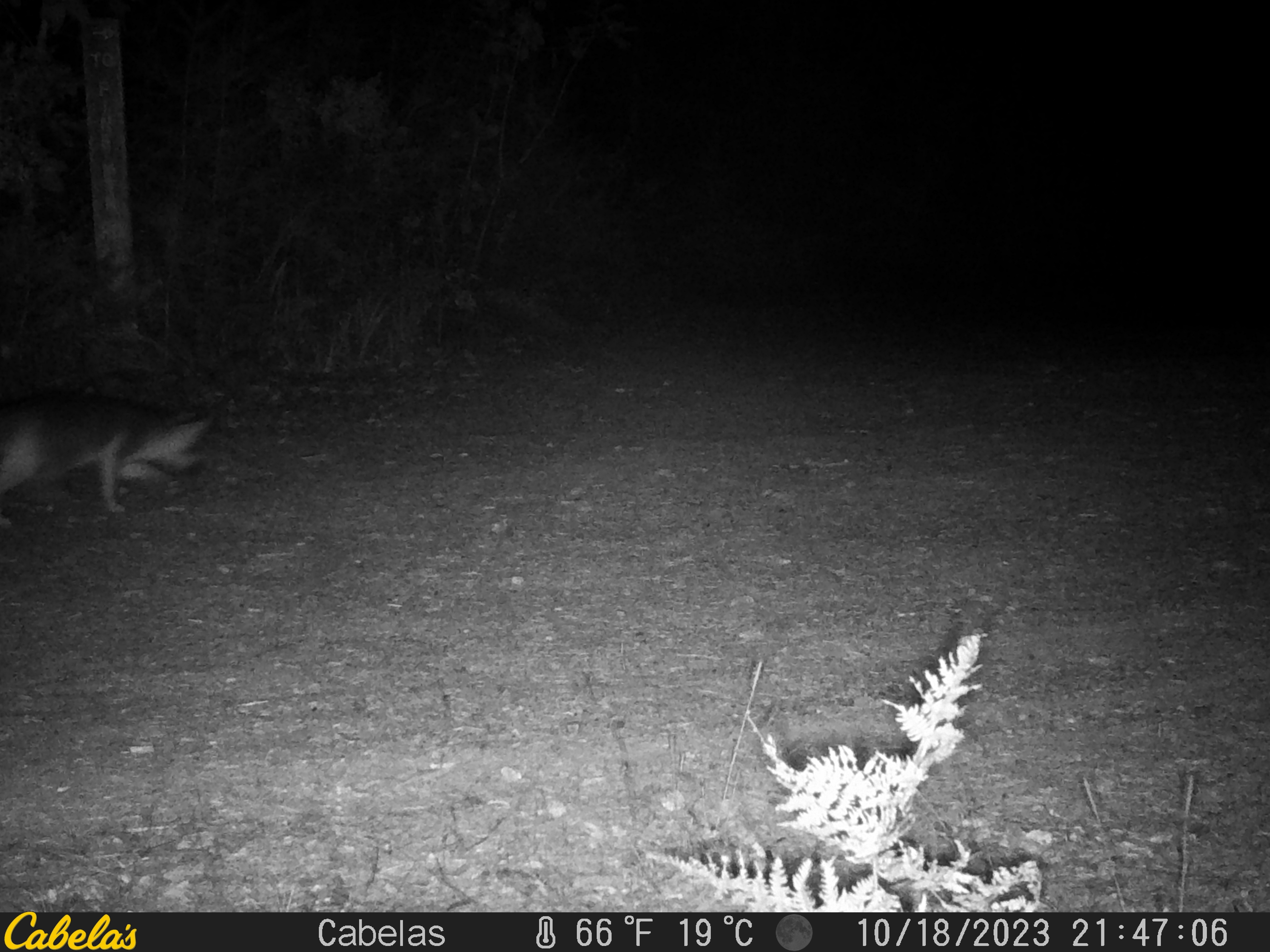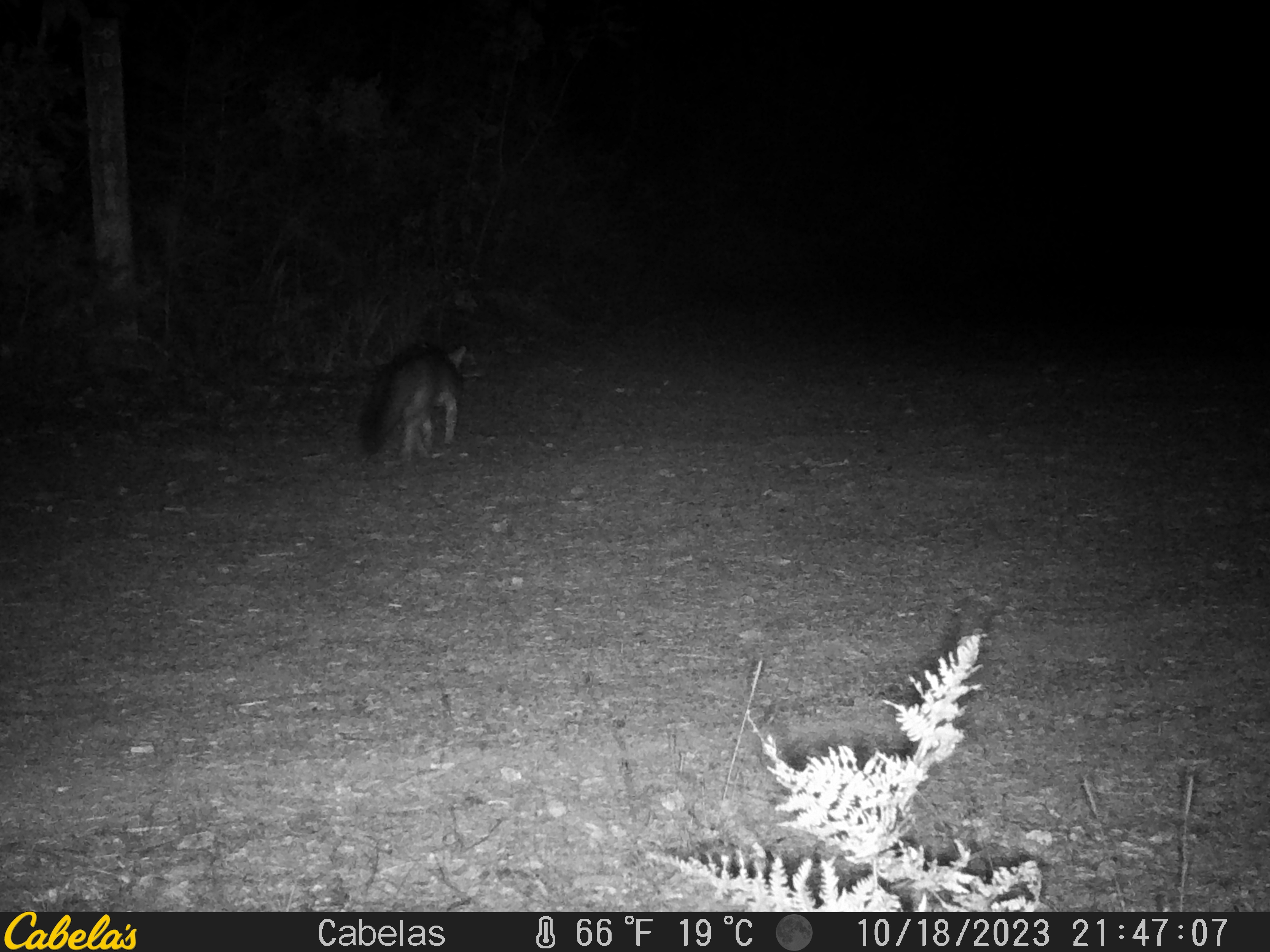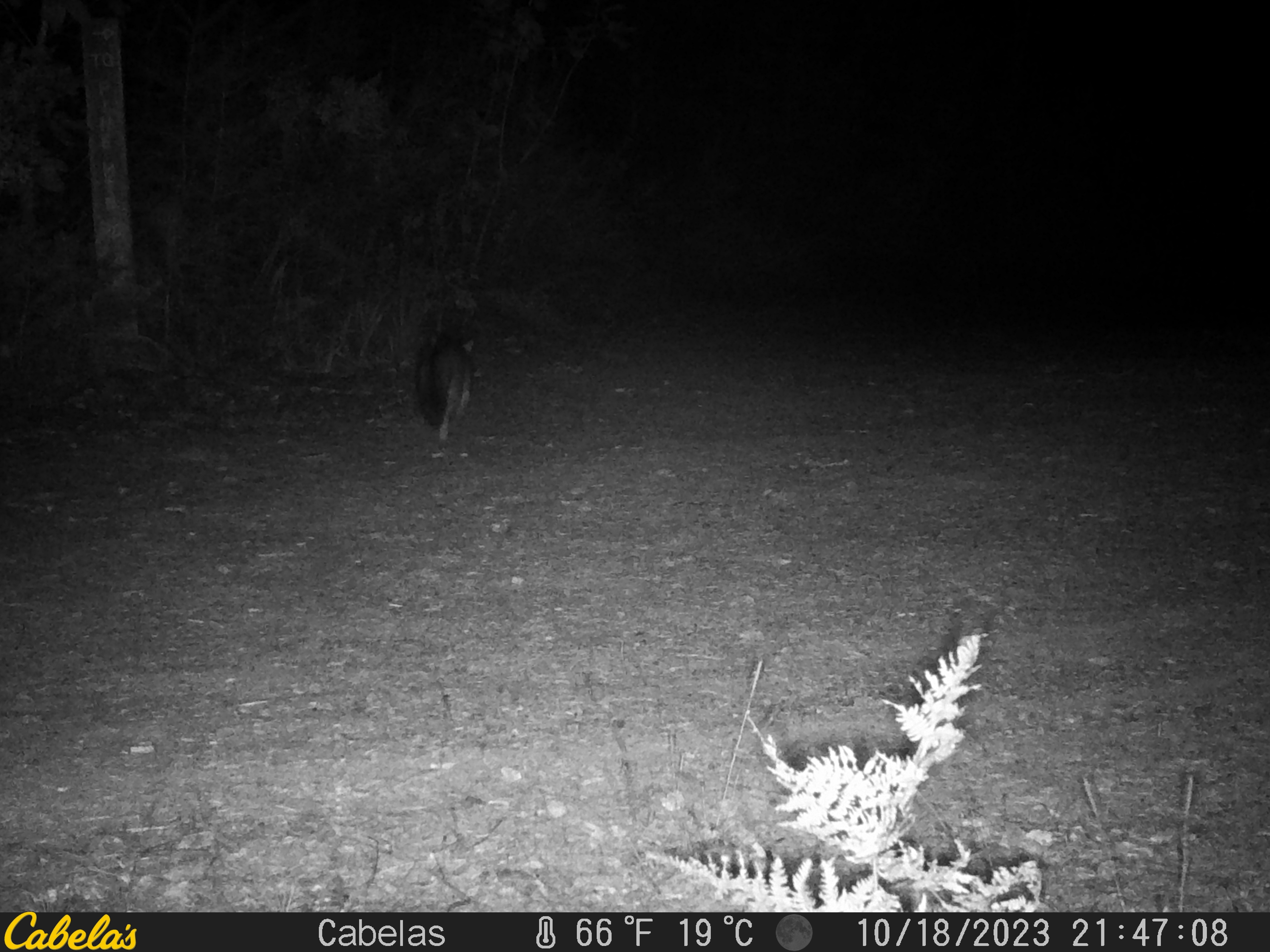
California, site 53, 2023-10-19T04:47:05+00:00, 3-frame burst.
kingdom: Animalia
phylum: Chordata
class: Mammalia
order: Carnivora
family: Canidae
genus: Urocyon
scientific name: Urocyon cinereoargenteus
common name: gray fox